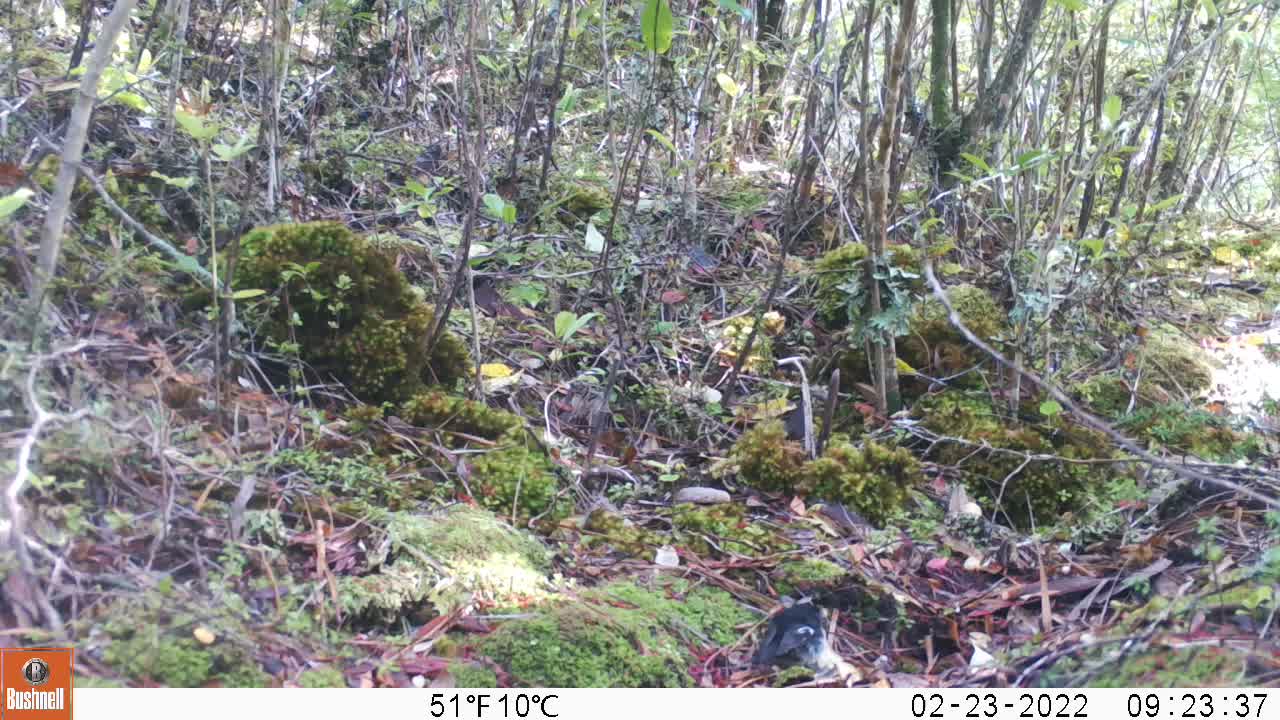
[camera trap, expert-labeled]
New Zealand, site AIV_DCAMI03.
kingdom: Animalia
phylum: Chordata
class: Aves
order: Passeriformes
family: Petroicidae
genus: Petroica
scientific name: Petroica macrocephala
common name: tomtit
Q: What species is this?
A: Tomtit (Petroica macrocephala).